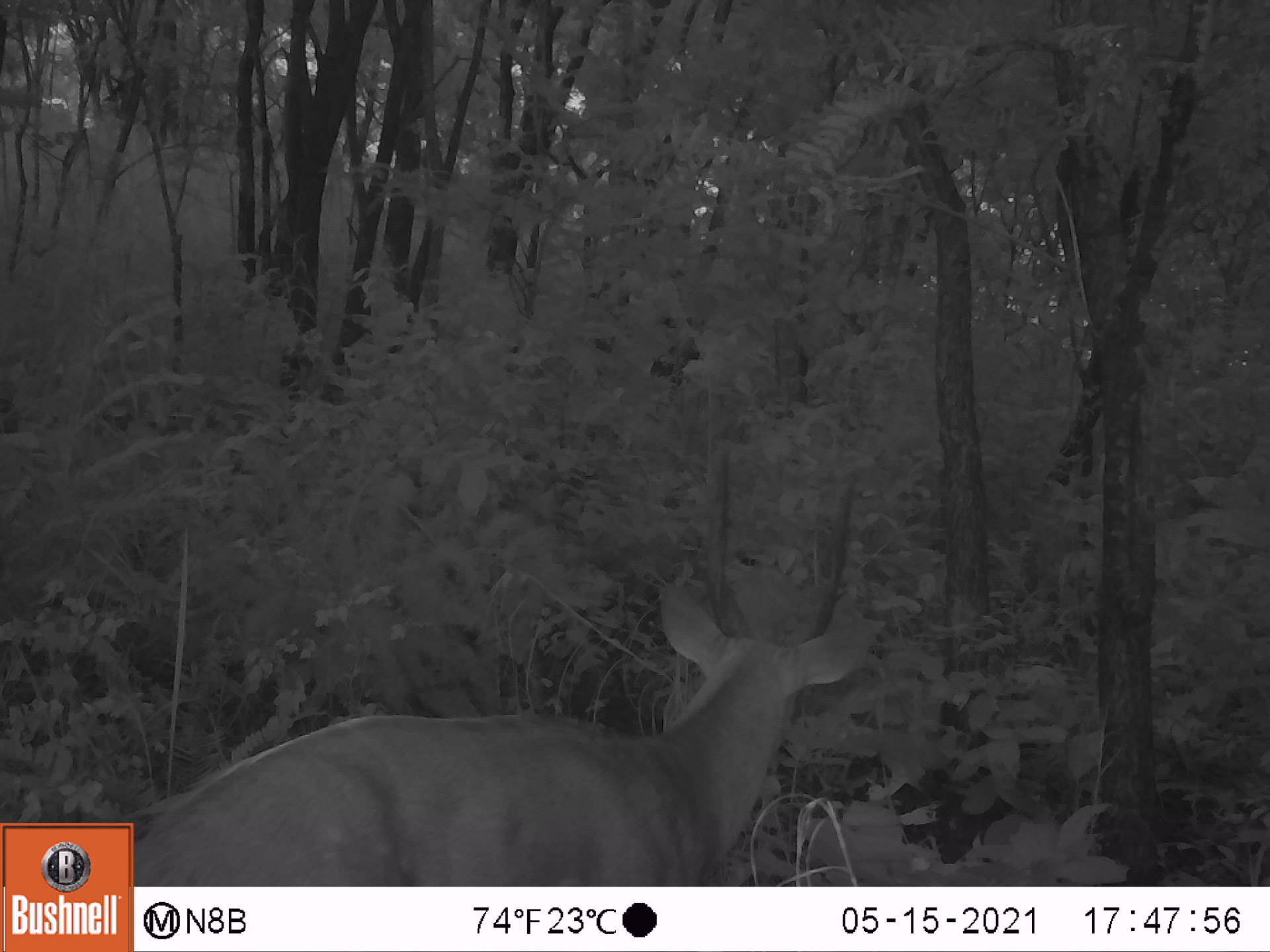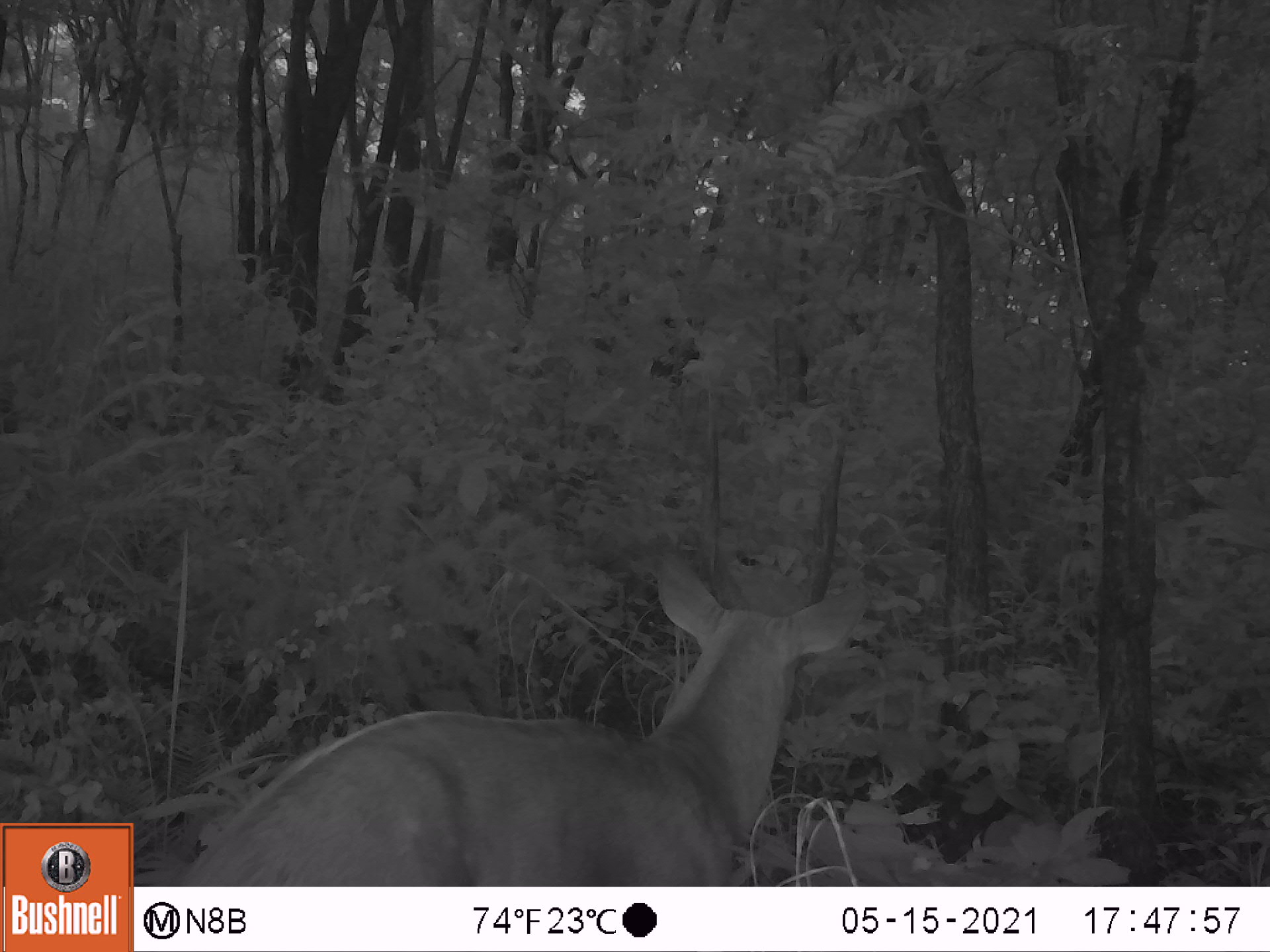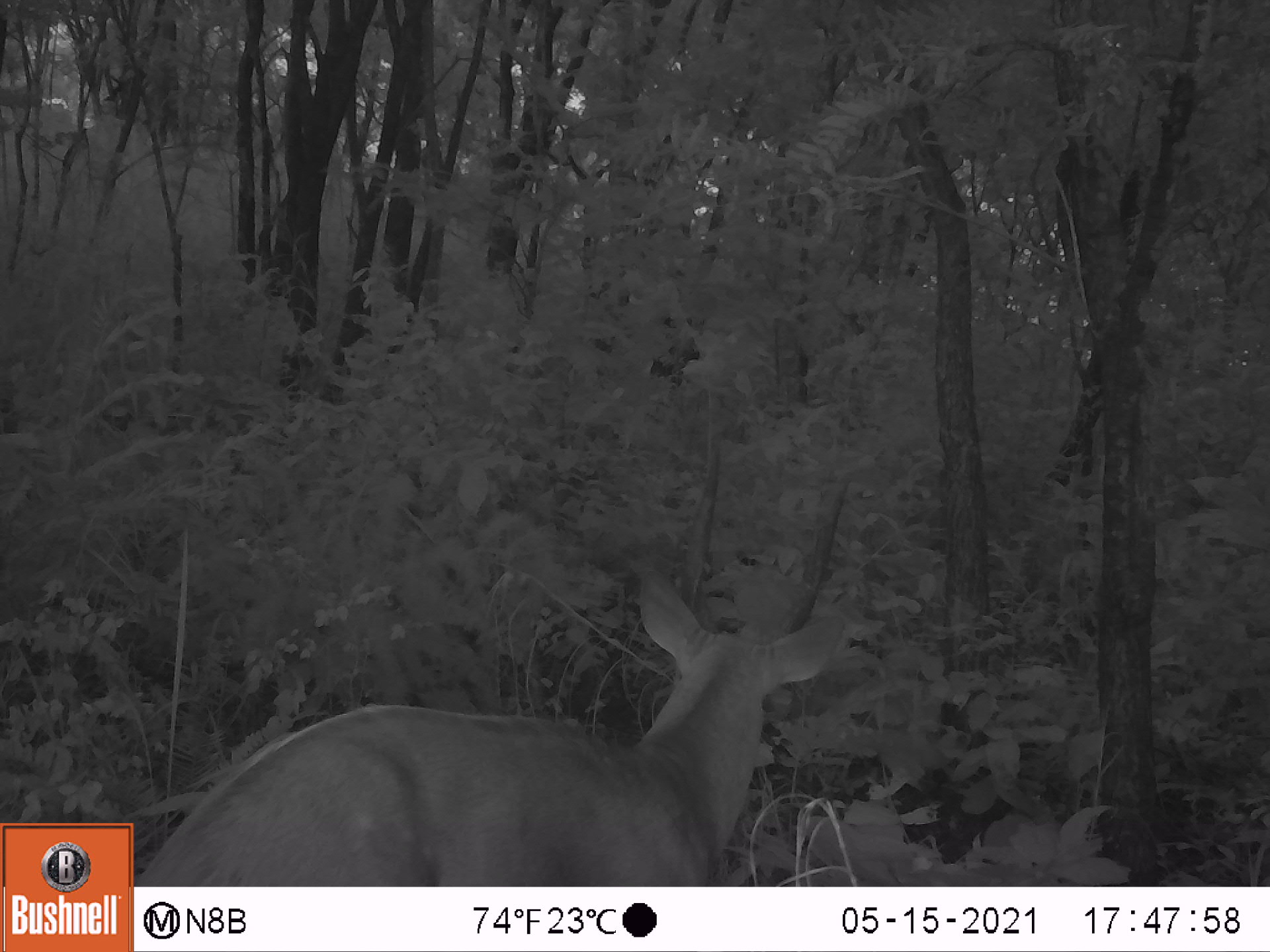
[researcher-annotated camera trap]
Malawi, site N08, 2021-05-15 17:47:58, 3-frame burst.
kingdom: Animalia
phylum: Chordata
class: Mammalia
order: Artiodactyla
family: Bovidae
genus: Tragelaphus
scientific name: Tragelaphus sylvaticus sylvaticus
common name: cape bushbuck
Cape bushbuck (Tragelaphus sylvaticus sylvaticus), count 1.